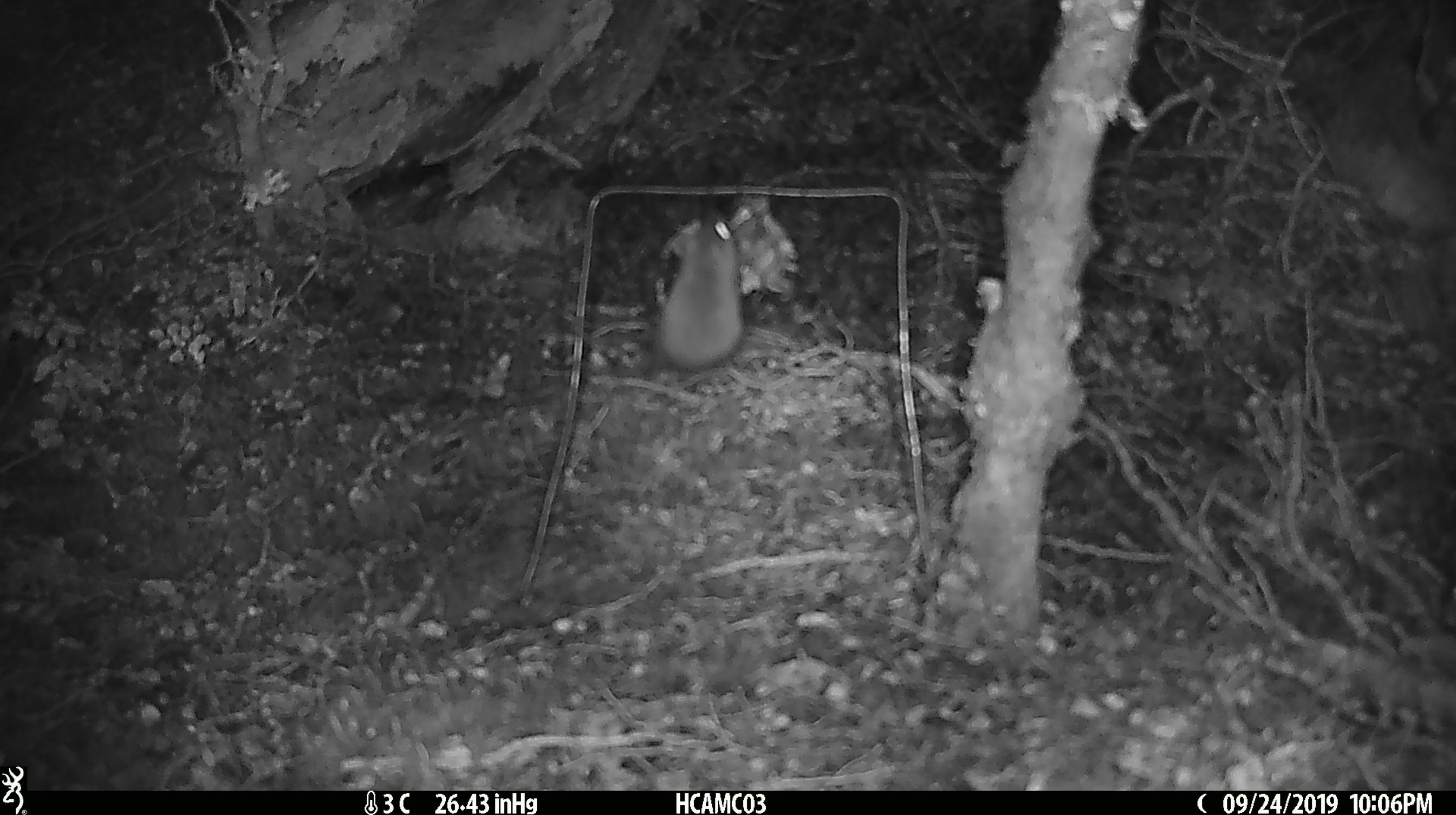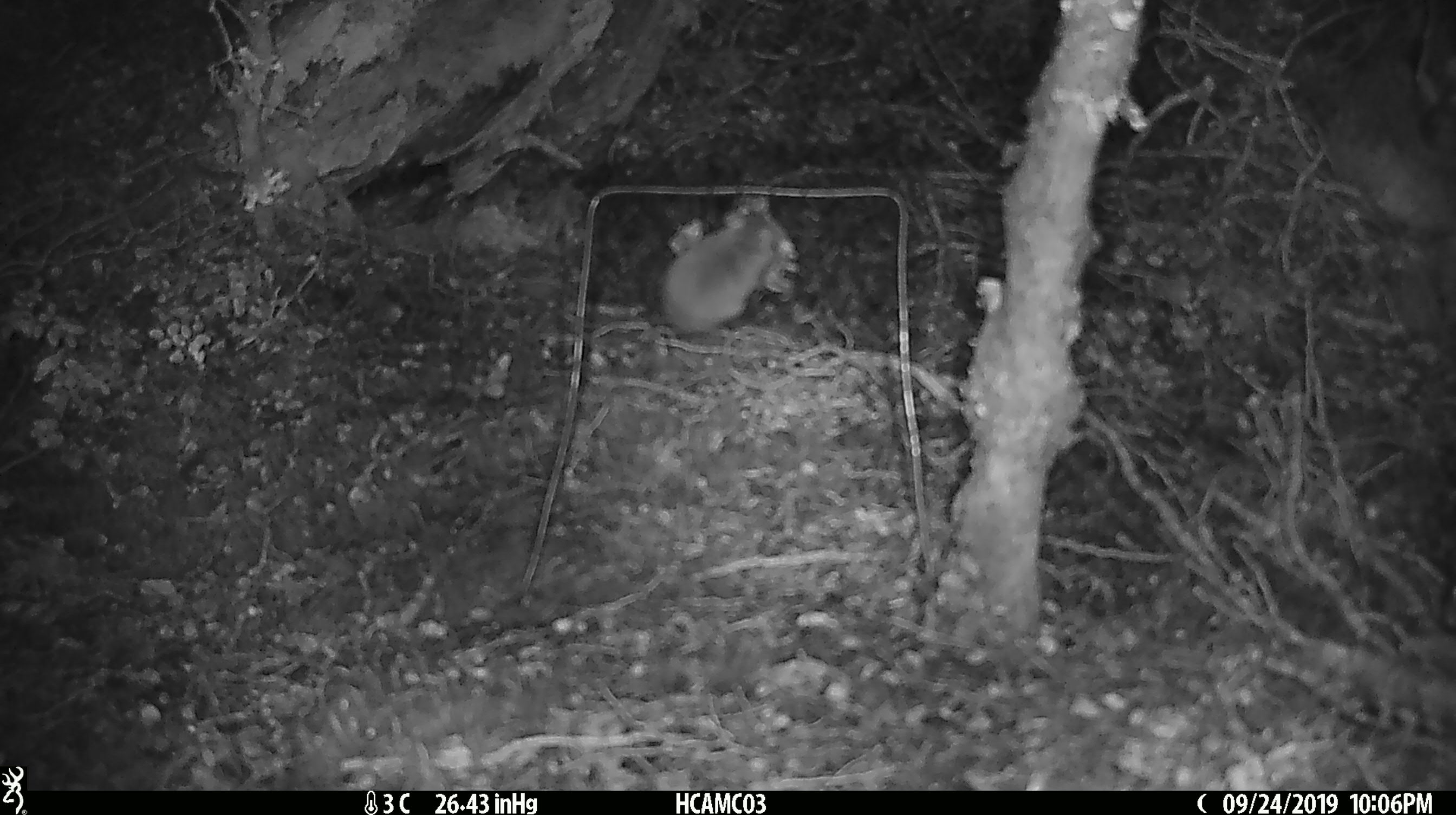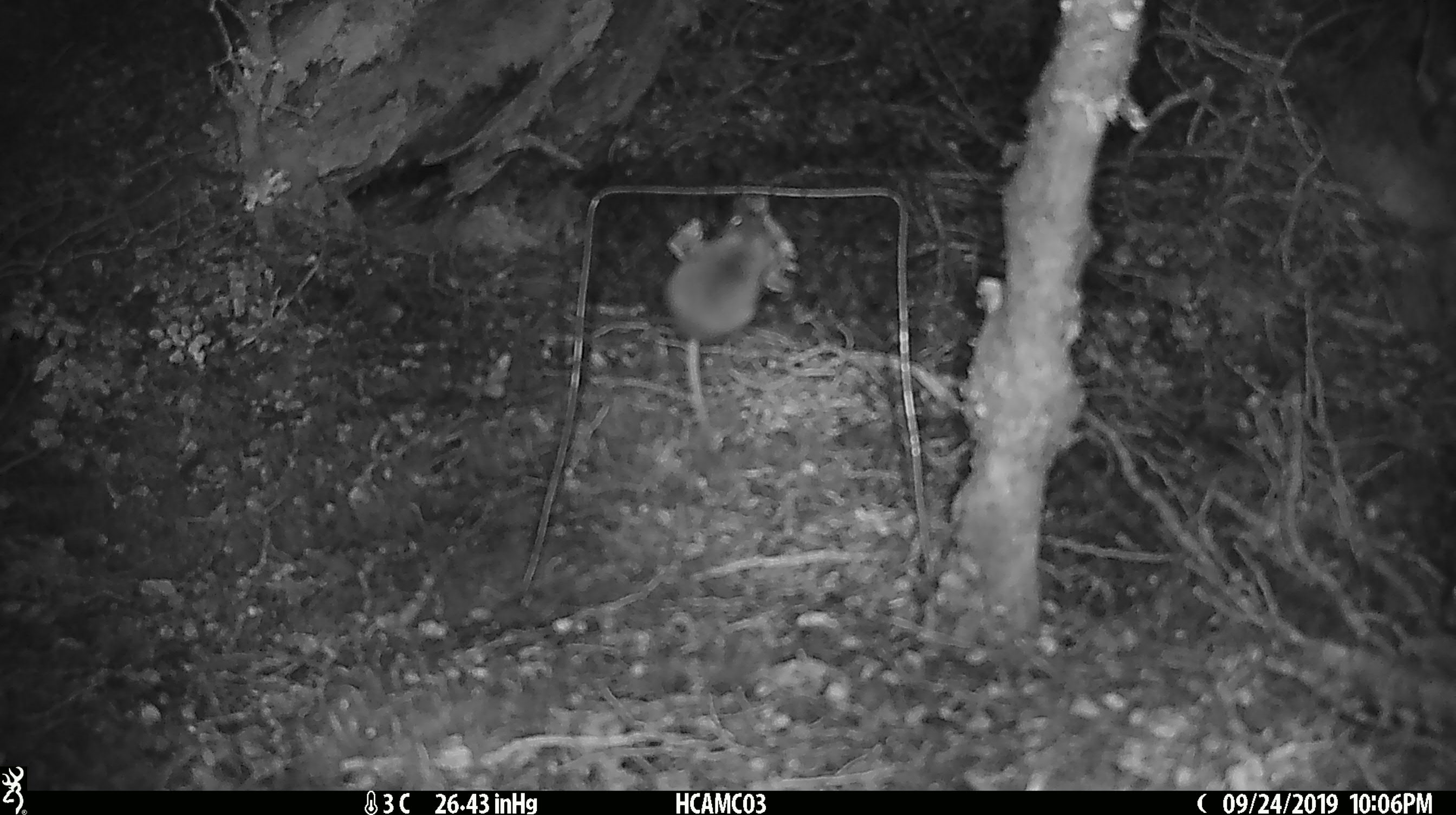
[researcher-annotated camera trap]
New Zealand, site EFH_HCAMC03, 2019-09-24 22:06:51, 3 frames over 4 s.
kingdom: Animalia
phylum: Chordata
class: Mammalia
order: Rodentia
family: Muridae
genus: Mus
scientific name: Mus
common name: mouse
Mouse (Mus).